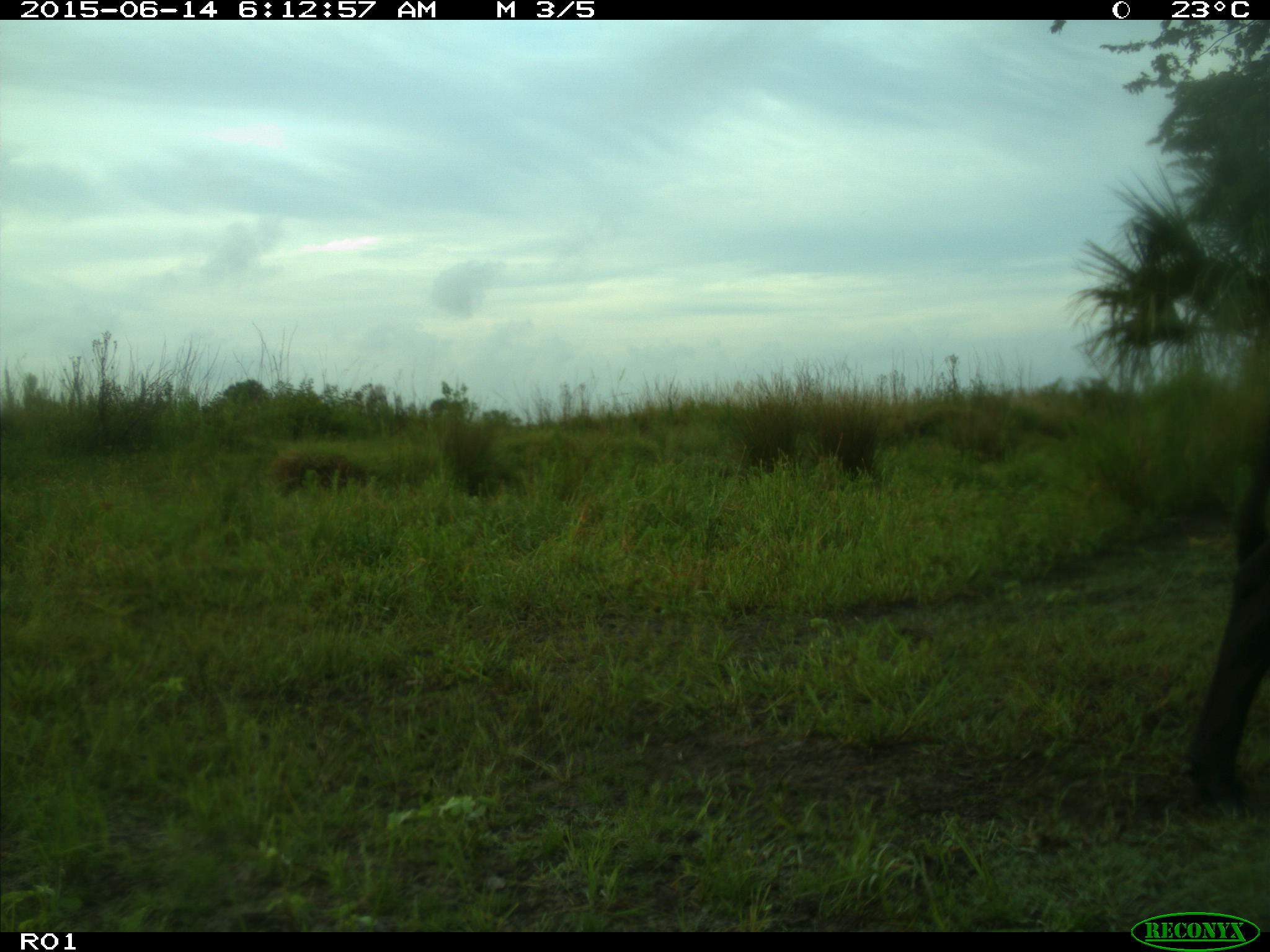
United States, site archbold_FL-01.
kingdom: Animalia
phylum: Chordata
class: Mammalia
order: Artiodactyla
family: Bovidae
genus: Bos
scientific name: Bos taurus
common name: domestic cow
Bos taurus (domestic cow).